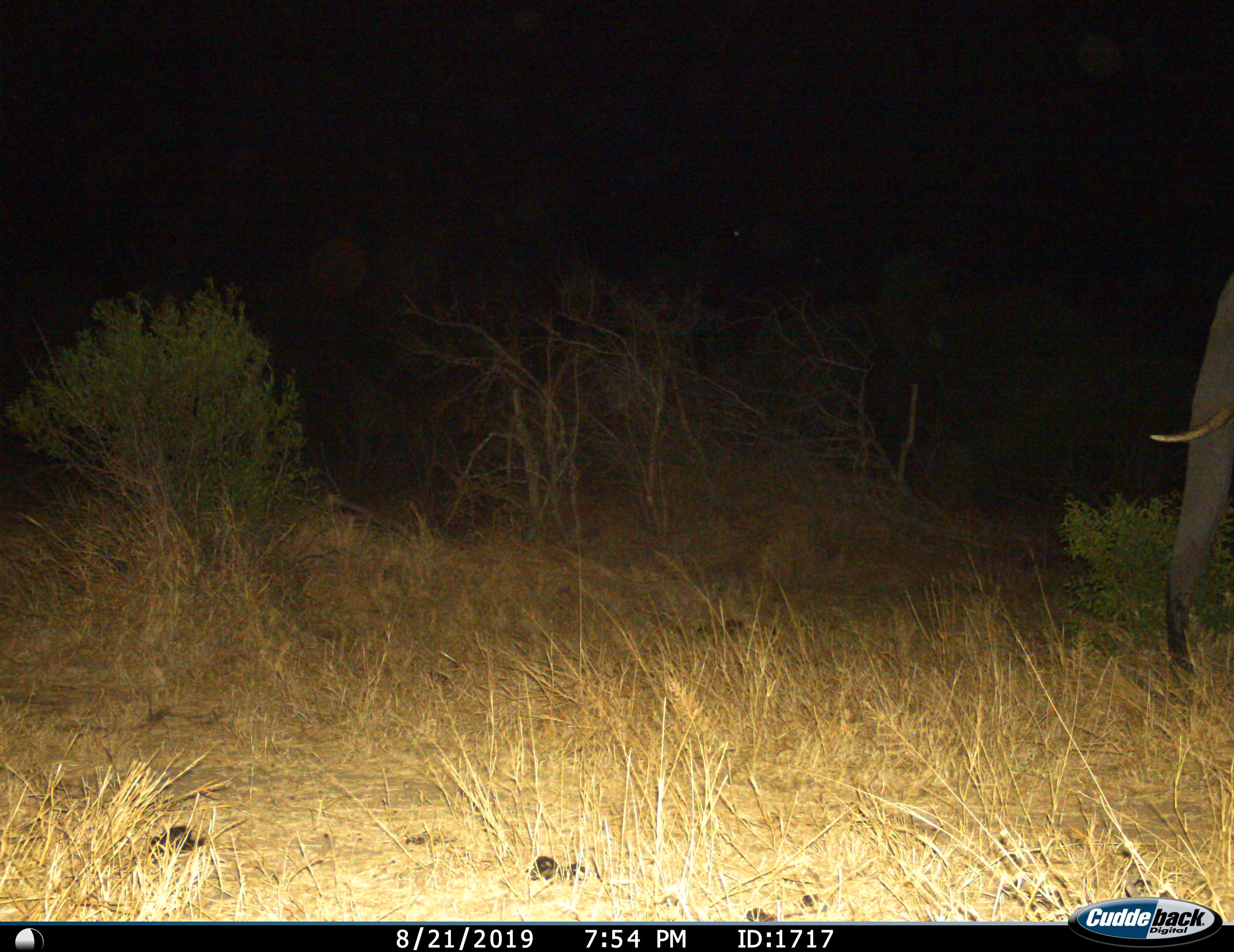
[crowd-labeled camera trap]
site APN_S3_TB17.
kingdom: Animalia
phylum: Chordata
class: Mammalia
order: Proboscidea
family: Elephantidae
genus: Loxodonta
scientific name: Loxodonta africana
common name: african bush elephant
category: elephant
Elephant (african bush elephant) (Loxodonta africana), count 1. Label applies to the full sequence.